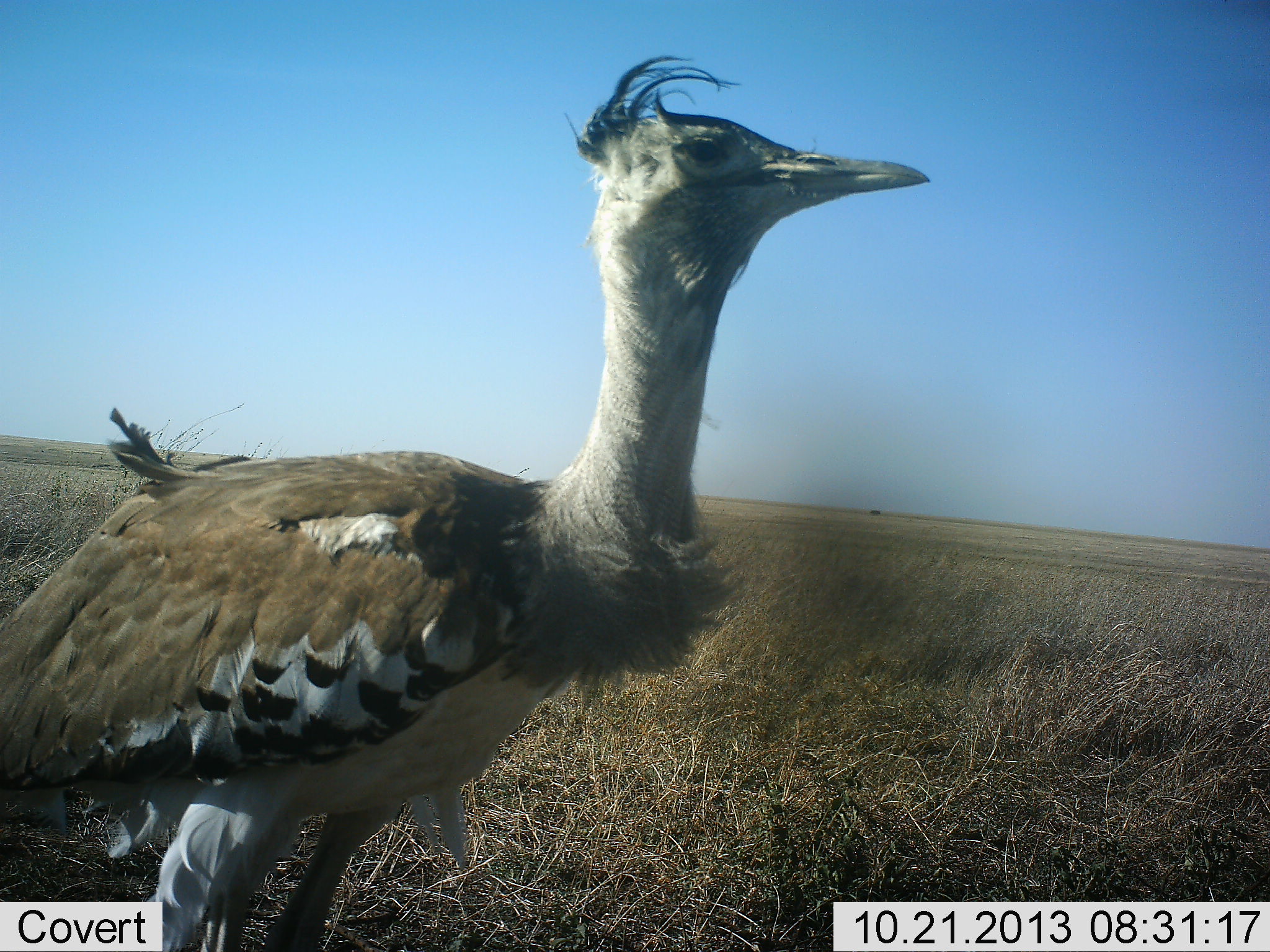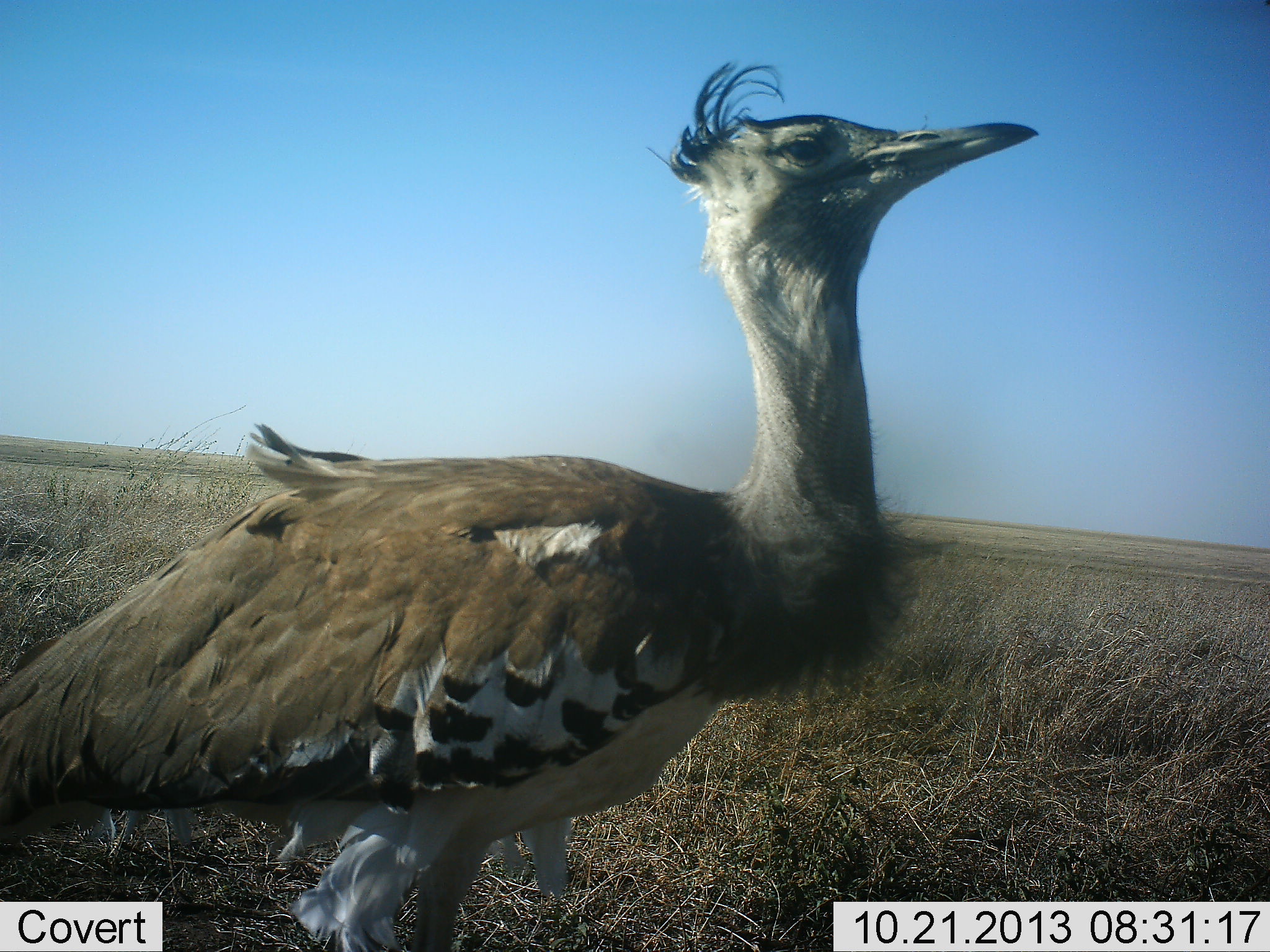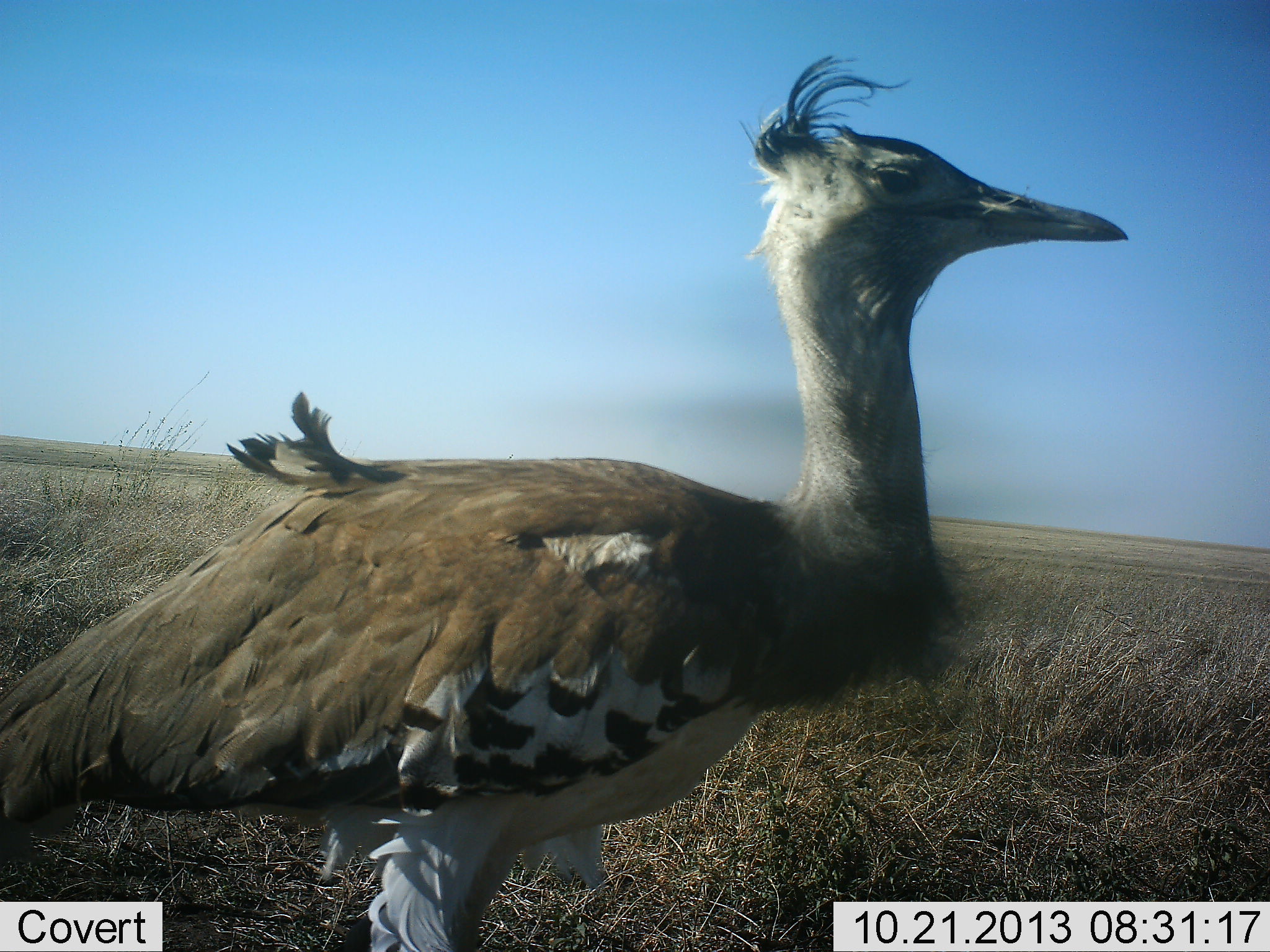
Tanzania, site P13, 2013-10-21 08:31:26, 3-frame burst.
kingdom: Animalia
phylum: Chordata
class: Aves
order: Otidiformes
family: Otididae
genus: Ardeotis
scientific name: Ardeotis kori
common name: kori bustard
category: koribustard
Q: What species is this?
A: Koribustard (kori bustard) (Ardeotis kori).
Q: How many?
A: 1.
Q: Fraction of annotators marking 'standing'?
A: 35%.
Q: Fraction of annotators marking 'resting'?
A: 0%.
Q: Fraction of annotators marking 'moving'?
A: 65%.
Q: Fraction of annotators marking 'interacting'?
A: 0%.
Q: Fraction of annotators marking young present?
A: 0%.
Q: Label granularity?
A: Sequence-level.